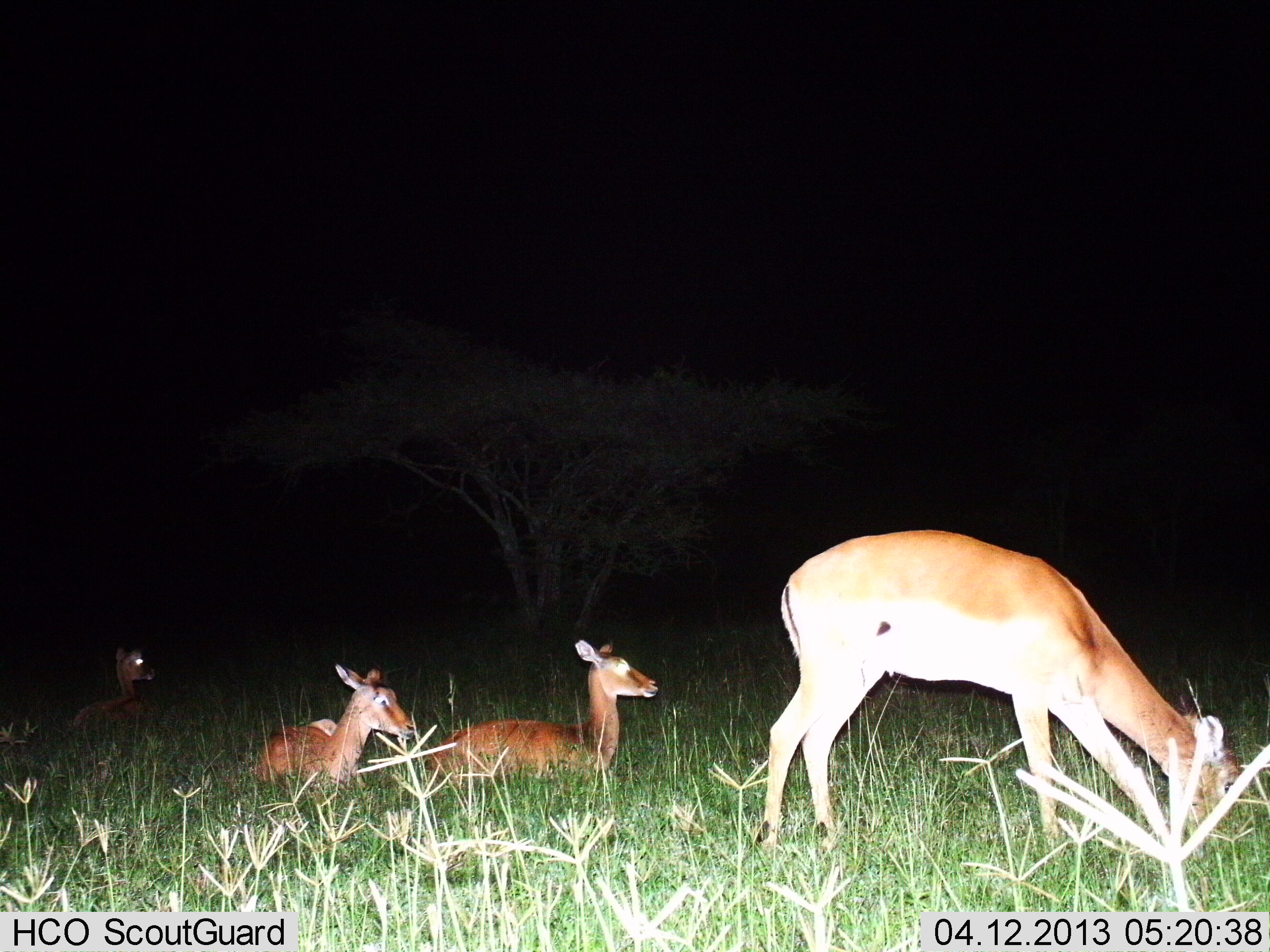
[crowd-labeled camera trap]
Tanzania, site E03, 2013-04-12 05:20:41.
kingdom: Animalia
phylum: Chordata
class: Mammalia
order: Artiodactyla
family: Bovidae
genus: Redunca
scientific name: Redunca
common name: reedbuck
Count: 4.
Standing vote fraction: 44%.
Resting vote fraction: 100%.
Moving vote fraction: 0%.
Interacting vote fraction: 0%.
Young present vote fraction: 56%.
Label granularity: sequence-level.